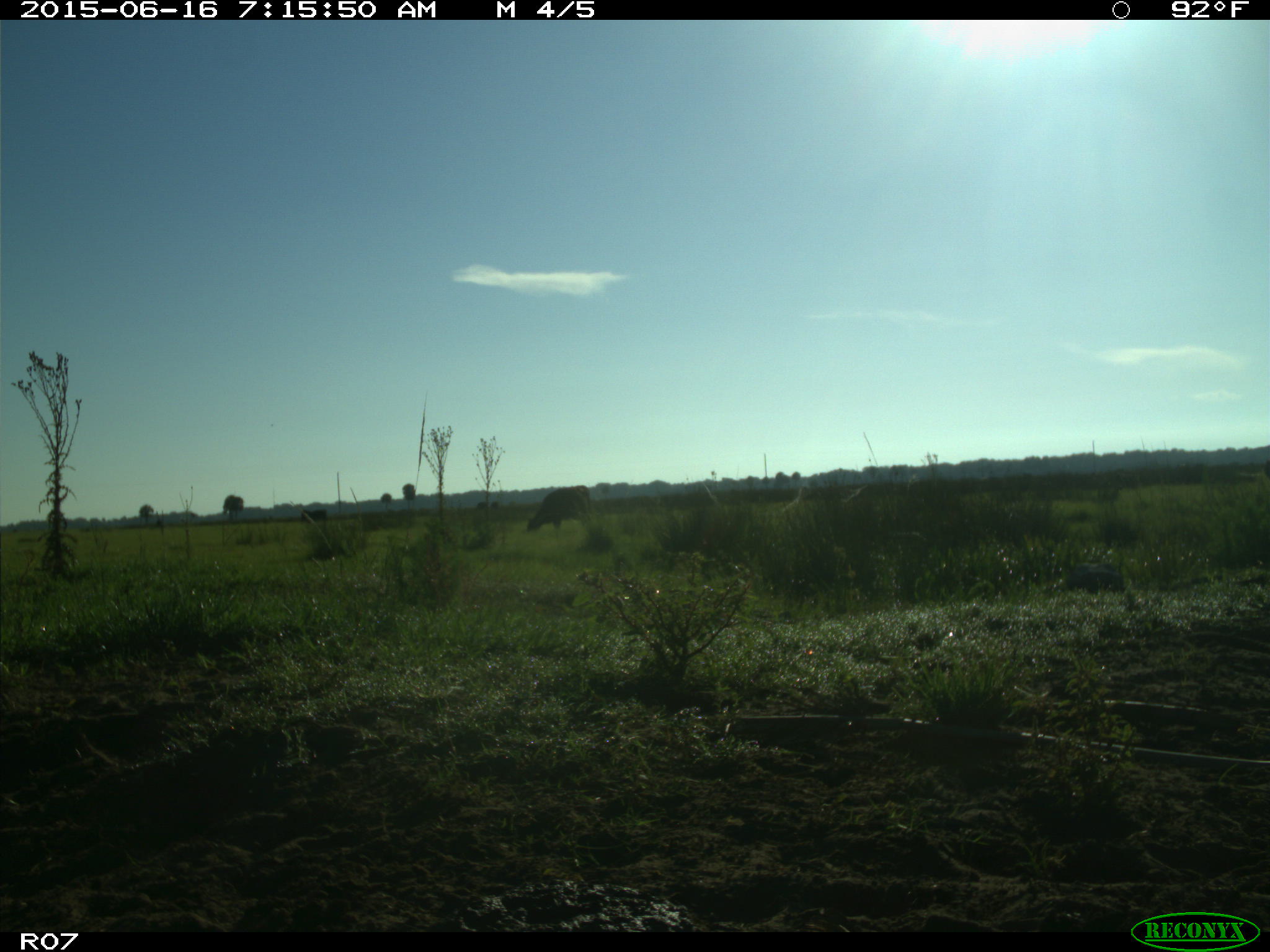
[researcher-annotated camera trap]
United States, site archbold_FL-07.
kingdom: Animalia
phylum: Chordata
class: Mammalia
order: Artiodactyla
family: Bovidae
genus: Bos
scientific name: Bos taurus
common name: domestic cow